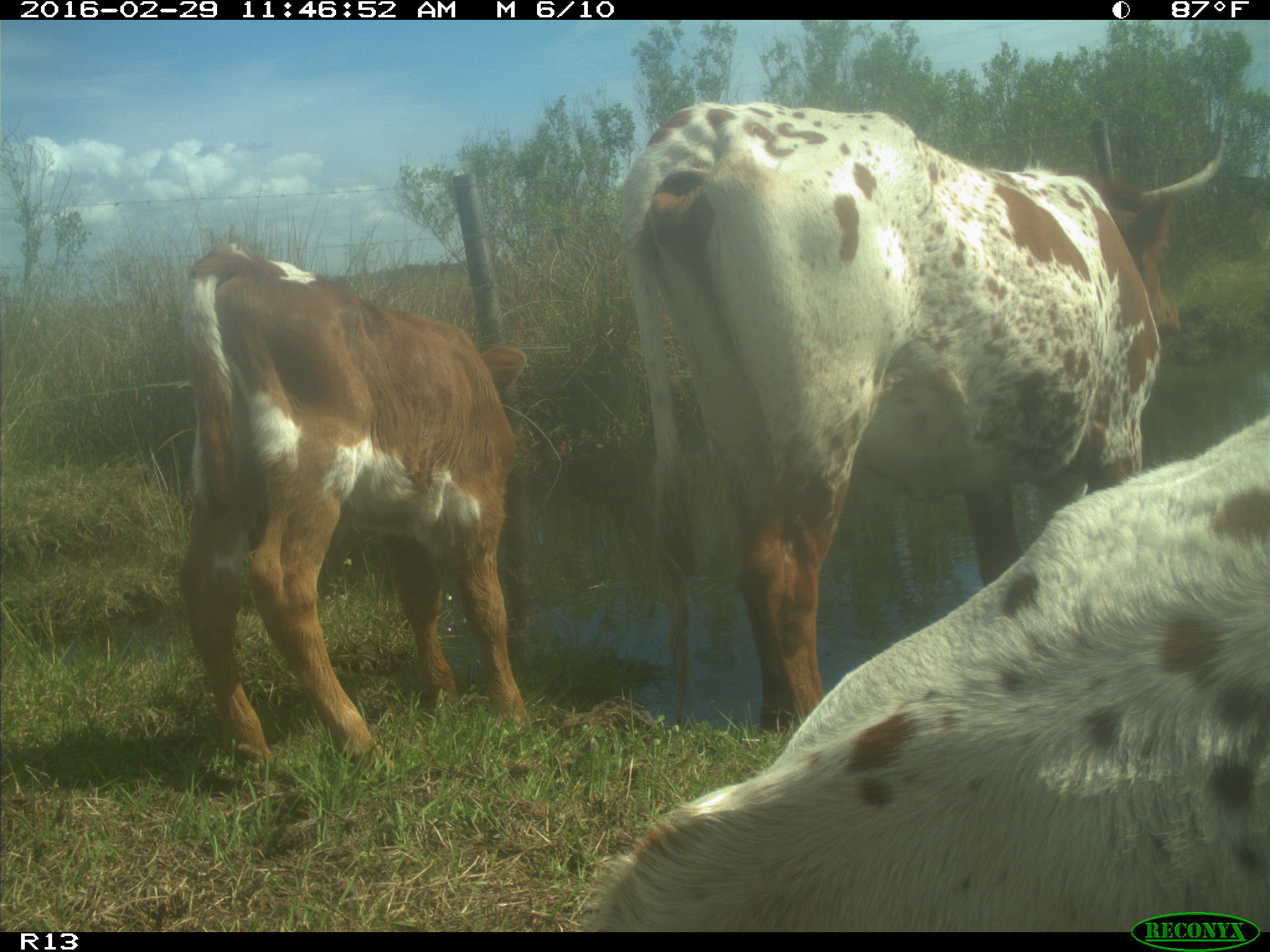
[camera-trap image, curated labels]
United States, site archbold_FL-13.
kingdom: Animalia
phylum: Chordata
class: Mammalia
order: Artiodactyla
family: Bovidae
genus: Bos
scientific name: Bos taurus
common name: domestic cow